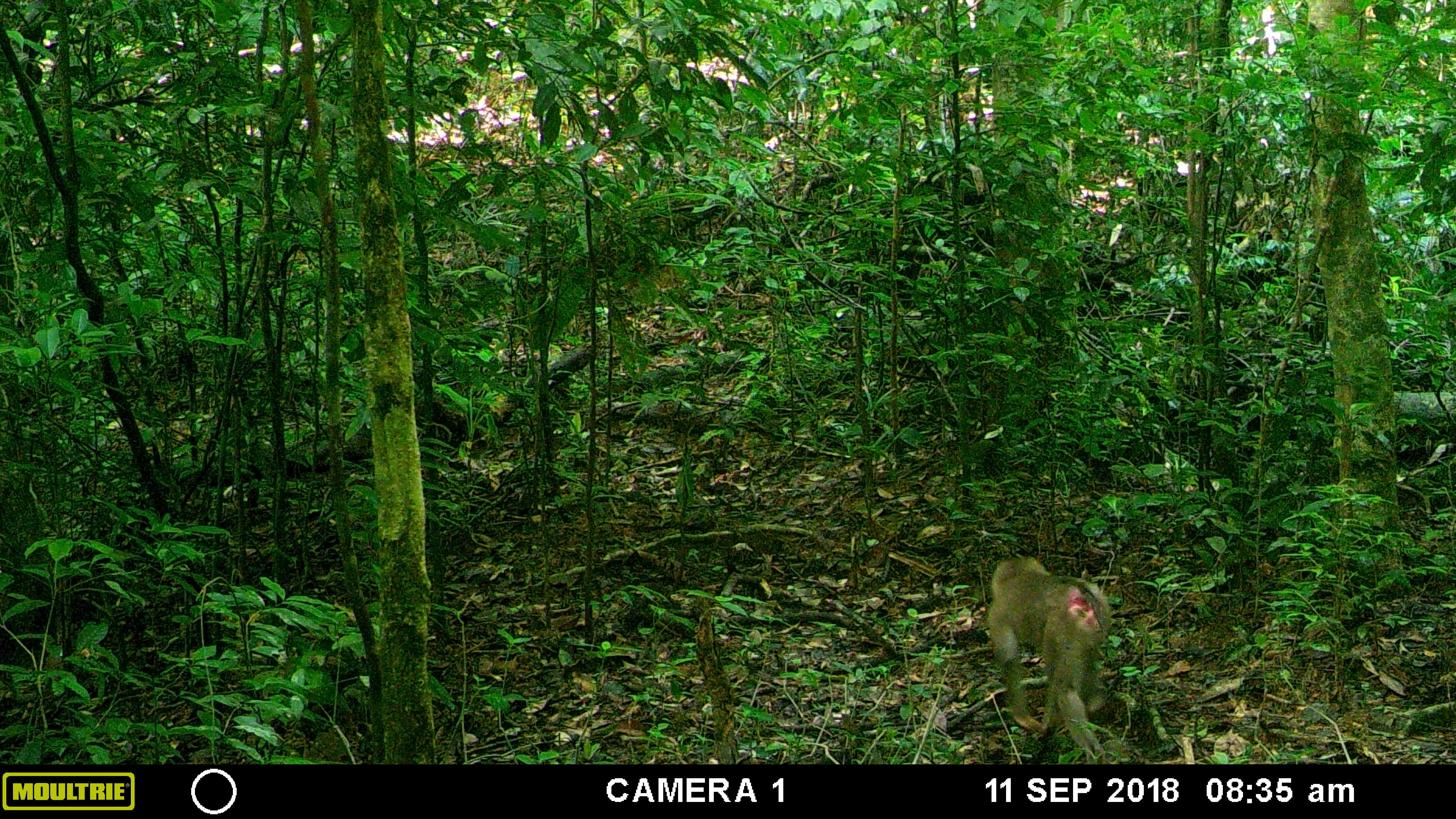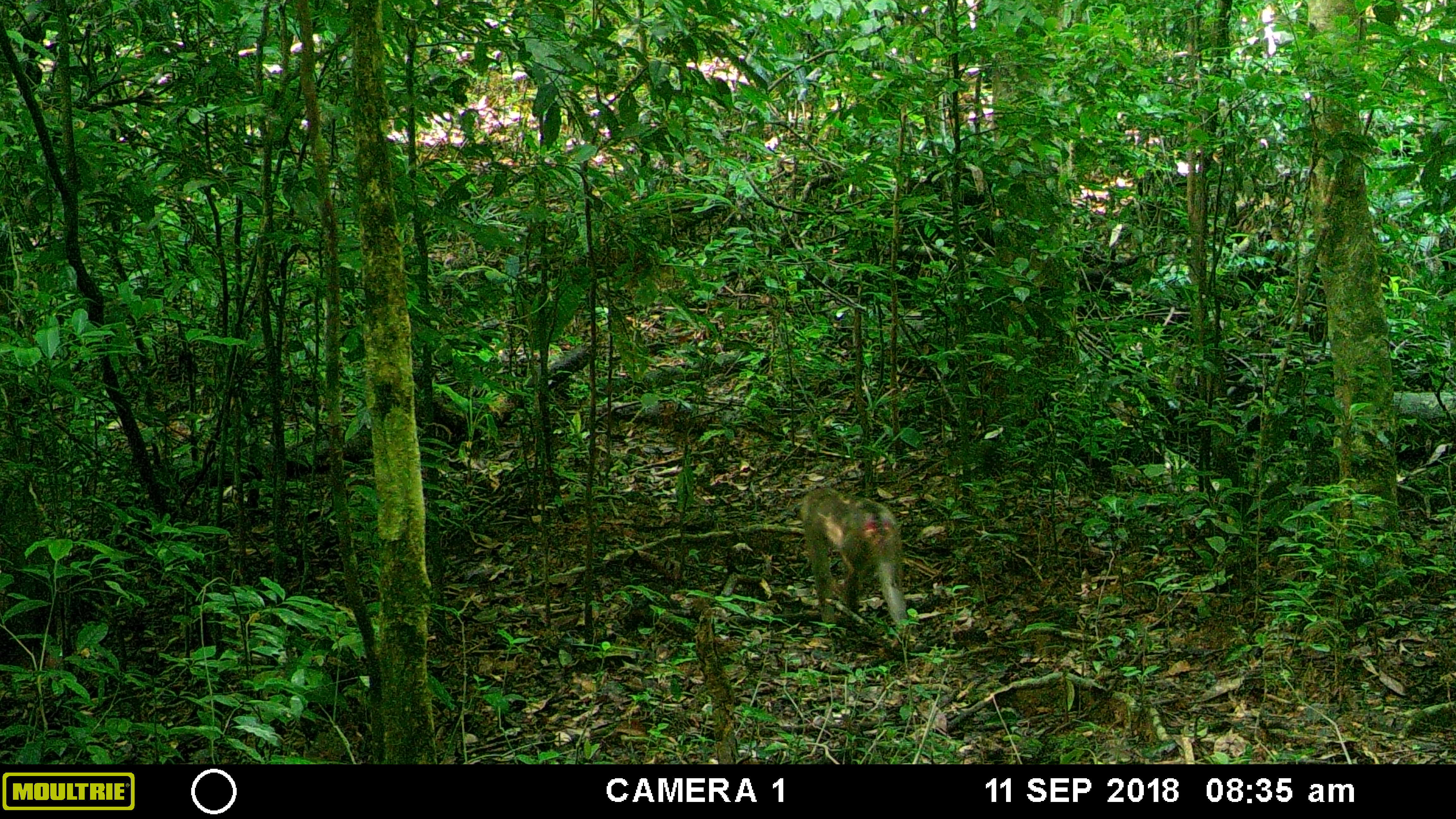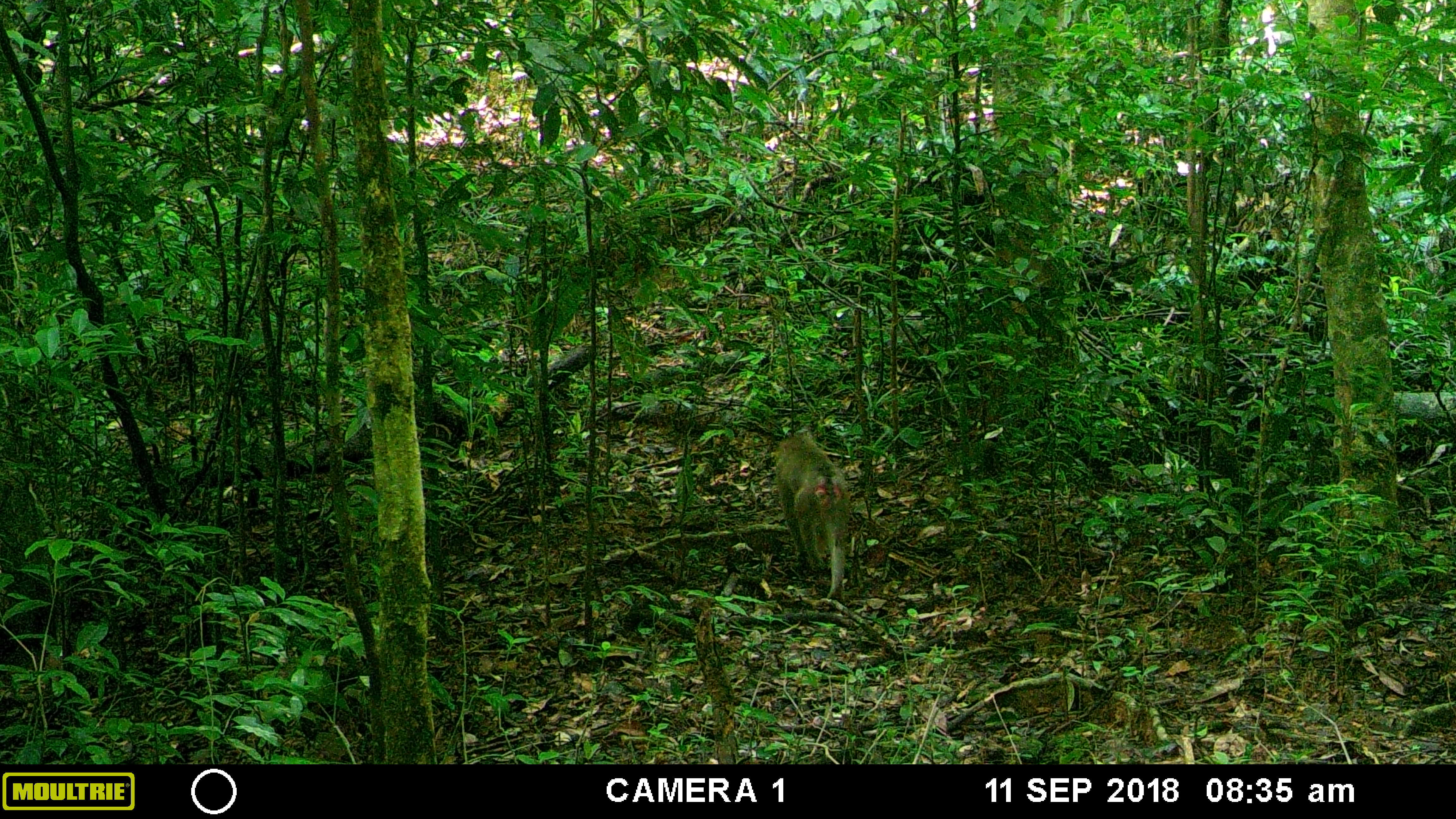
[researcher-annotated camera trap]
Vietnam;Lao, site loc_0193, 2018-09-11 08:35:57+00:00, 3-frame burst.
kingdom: Animalia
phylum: Chordata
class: Mammalia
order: Primates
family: Cercopithecidae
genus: Macaca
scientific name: Macaca nemestrina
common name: pig-tailed macaque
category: pig tailed macaque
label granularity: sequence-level